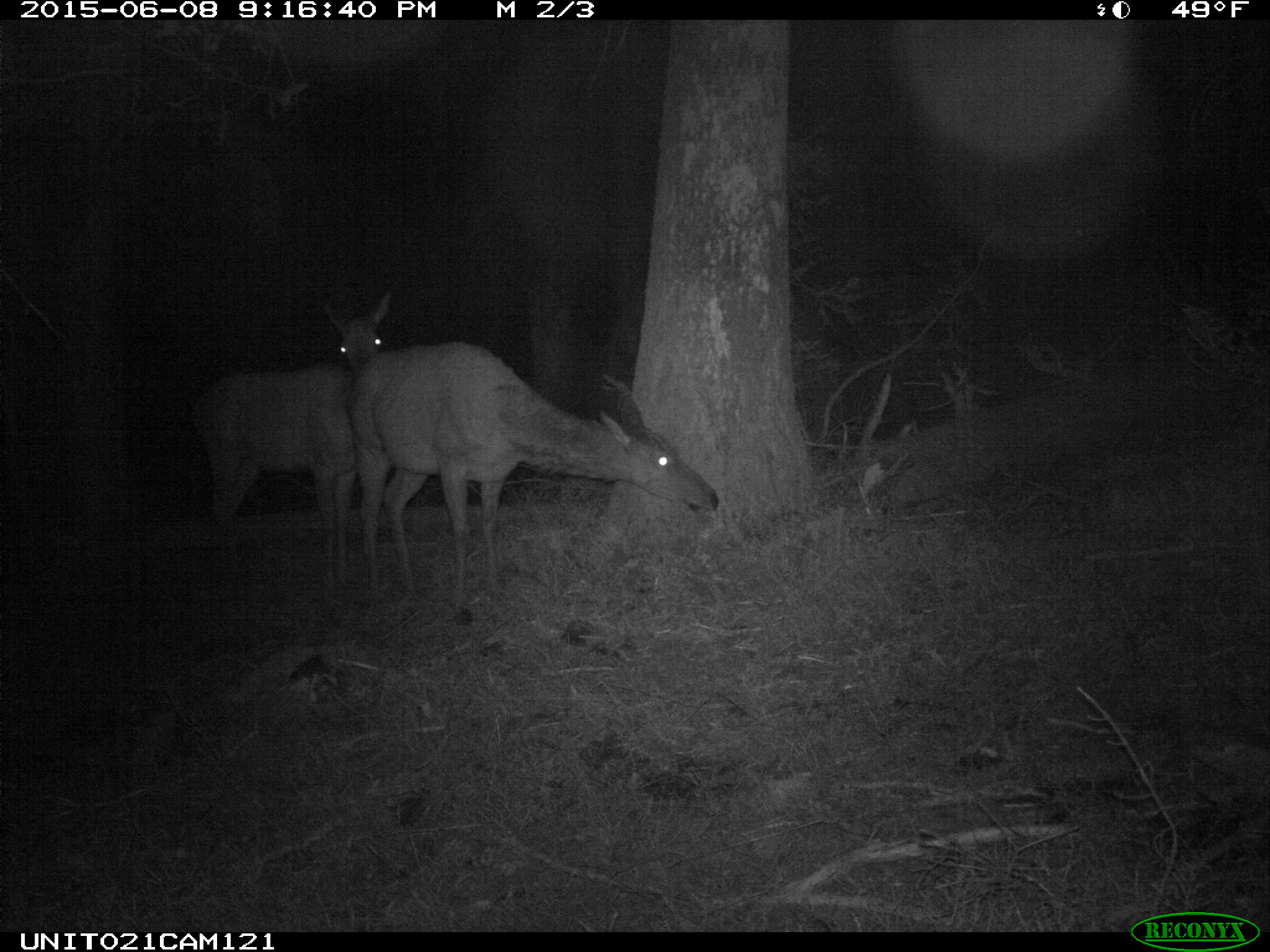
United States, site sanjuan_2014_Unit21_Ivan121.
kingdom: Animalia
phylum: Chordata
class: Mammalia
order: Artiodactyla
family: Cervidae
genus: Cervus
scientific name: Cervus elaphus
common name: red deer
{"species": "Cervus elaphus (red deer)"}